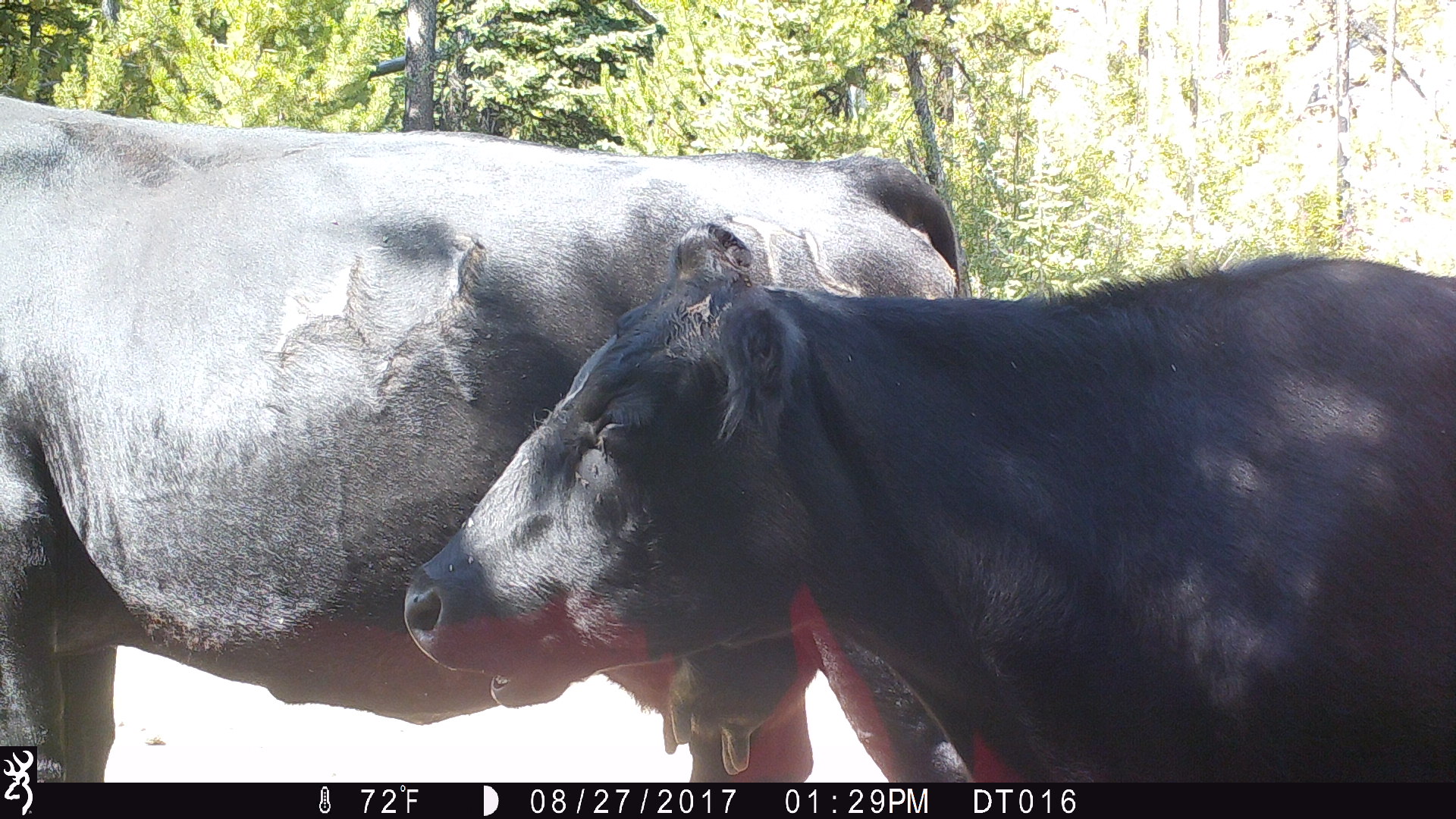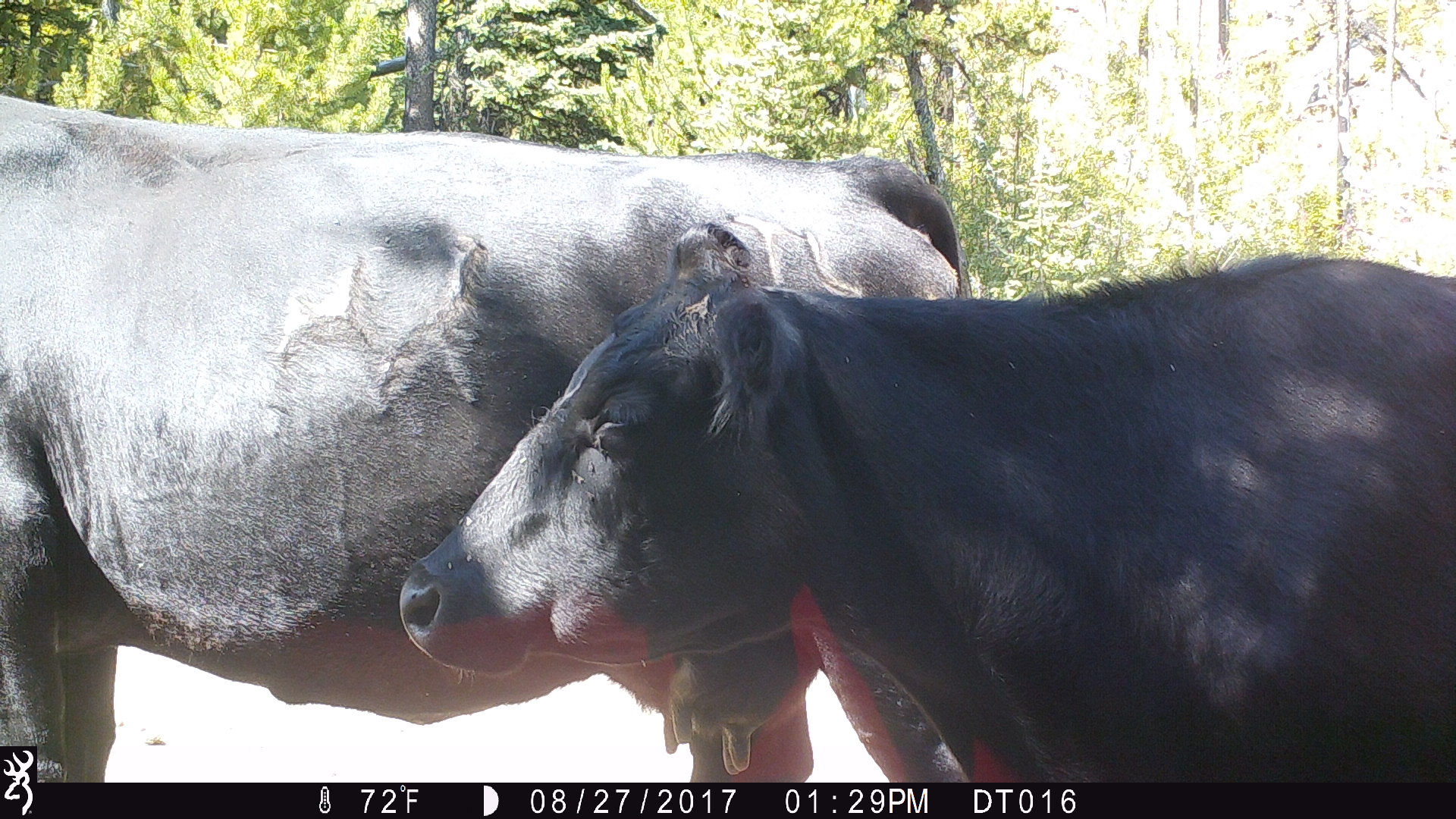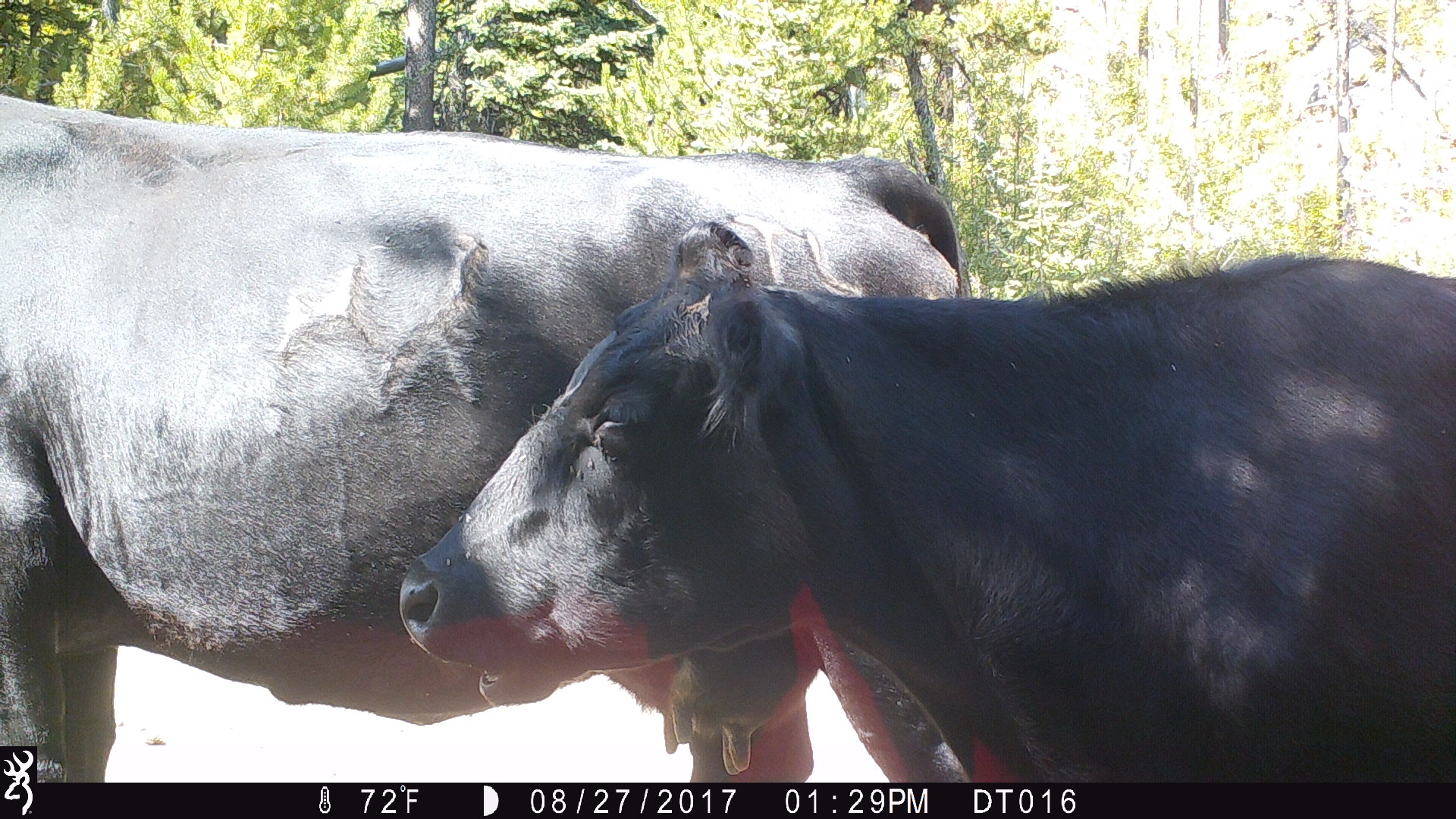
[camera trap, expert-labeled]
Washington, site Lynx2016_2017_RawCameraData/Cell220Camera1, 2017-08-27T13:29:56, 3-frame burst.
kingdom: Animalia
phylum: Chordata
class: Mammalia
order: Artiodactyla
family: Bovidae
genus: Bos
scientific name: Bos taurus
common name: domestic cattle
Domestic cattle (Bos taurus). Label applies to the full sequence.